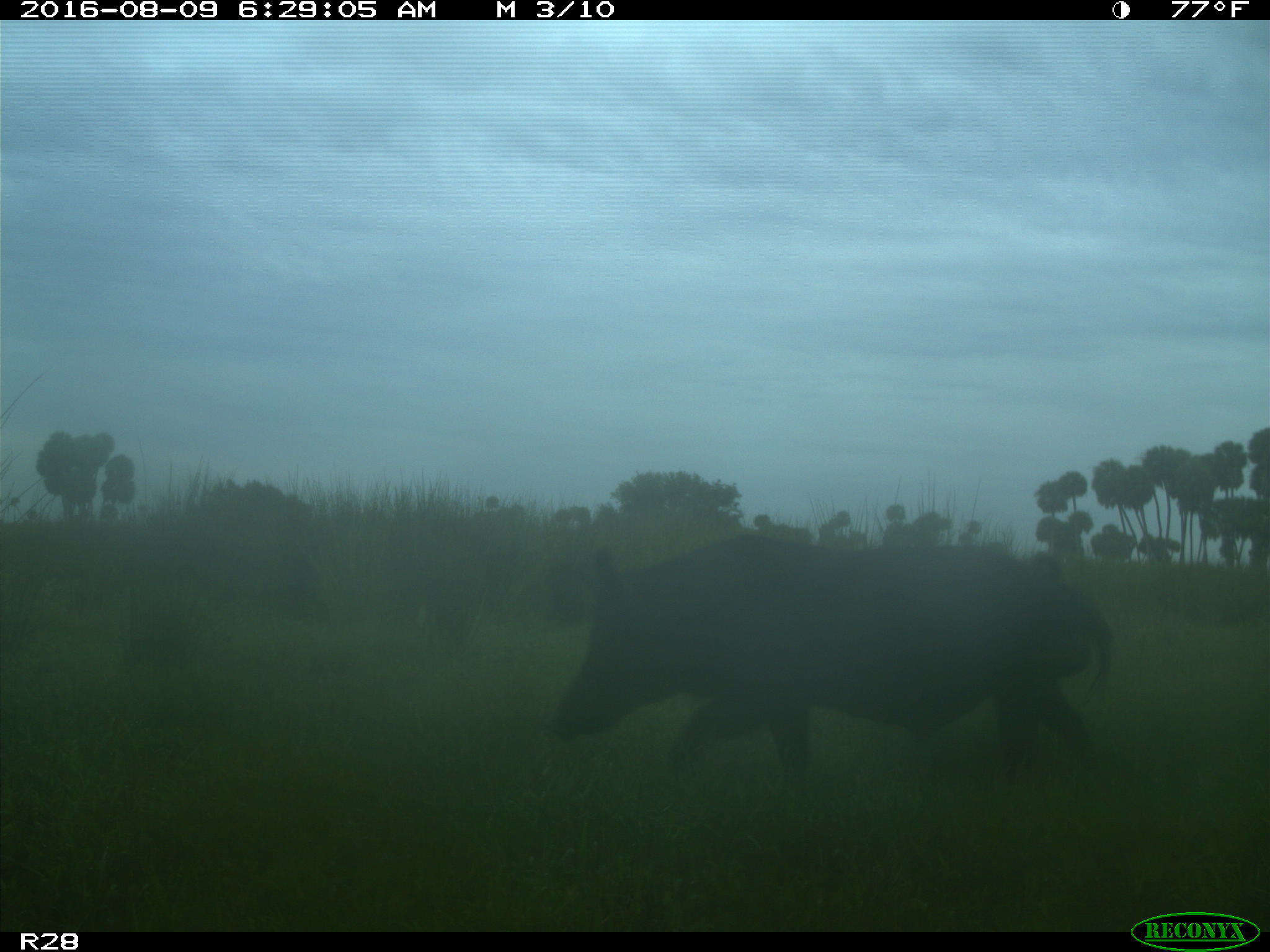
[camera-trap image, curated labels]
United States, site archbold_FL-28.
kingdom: Animalia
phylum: Chordata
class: Mammalia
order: Artiodactyla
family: Suidae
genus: Sus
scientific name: Sus scrofa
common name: wild boar